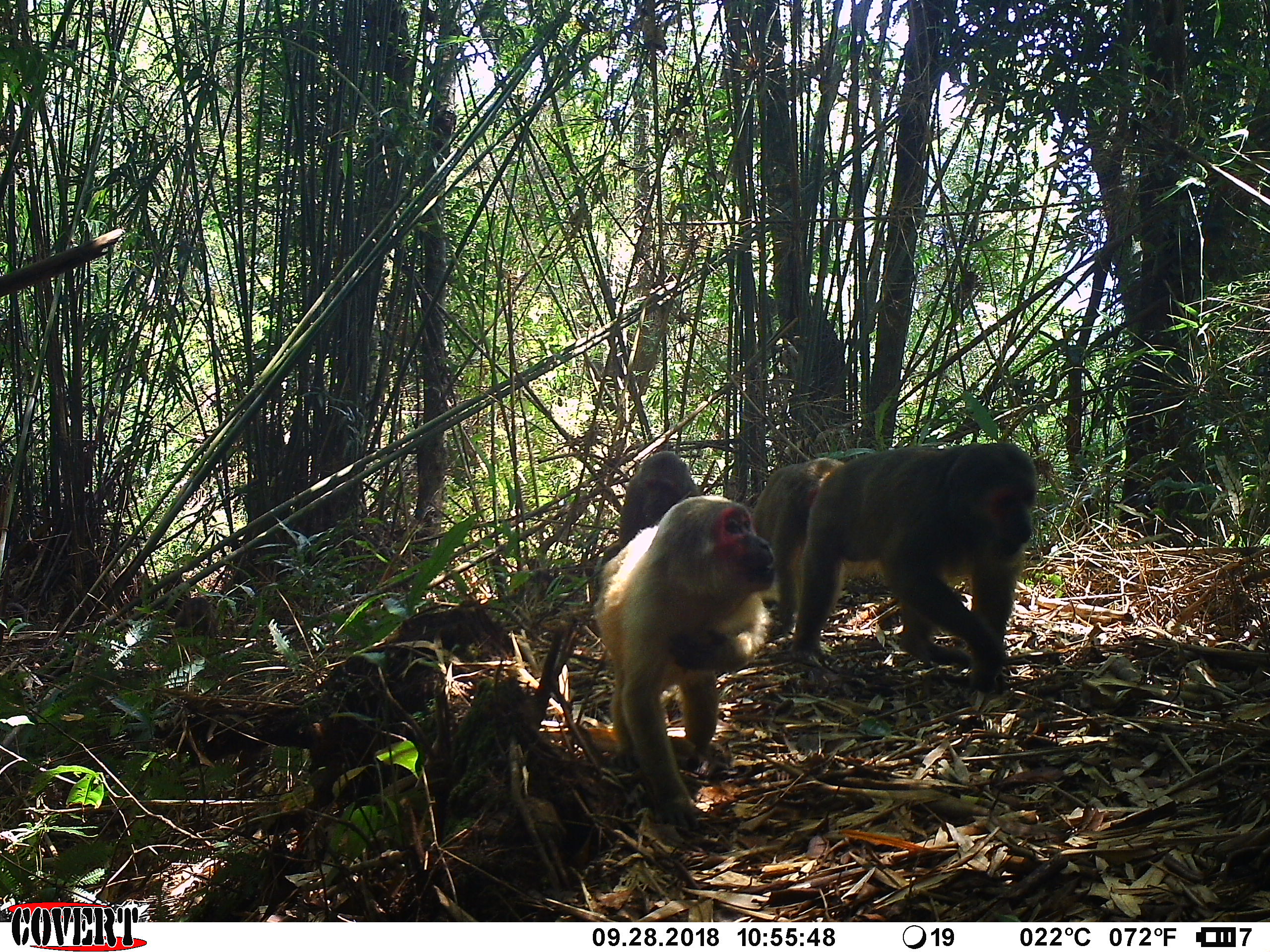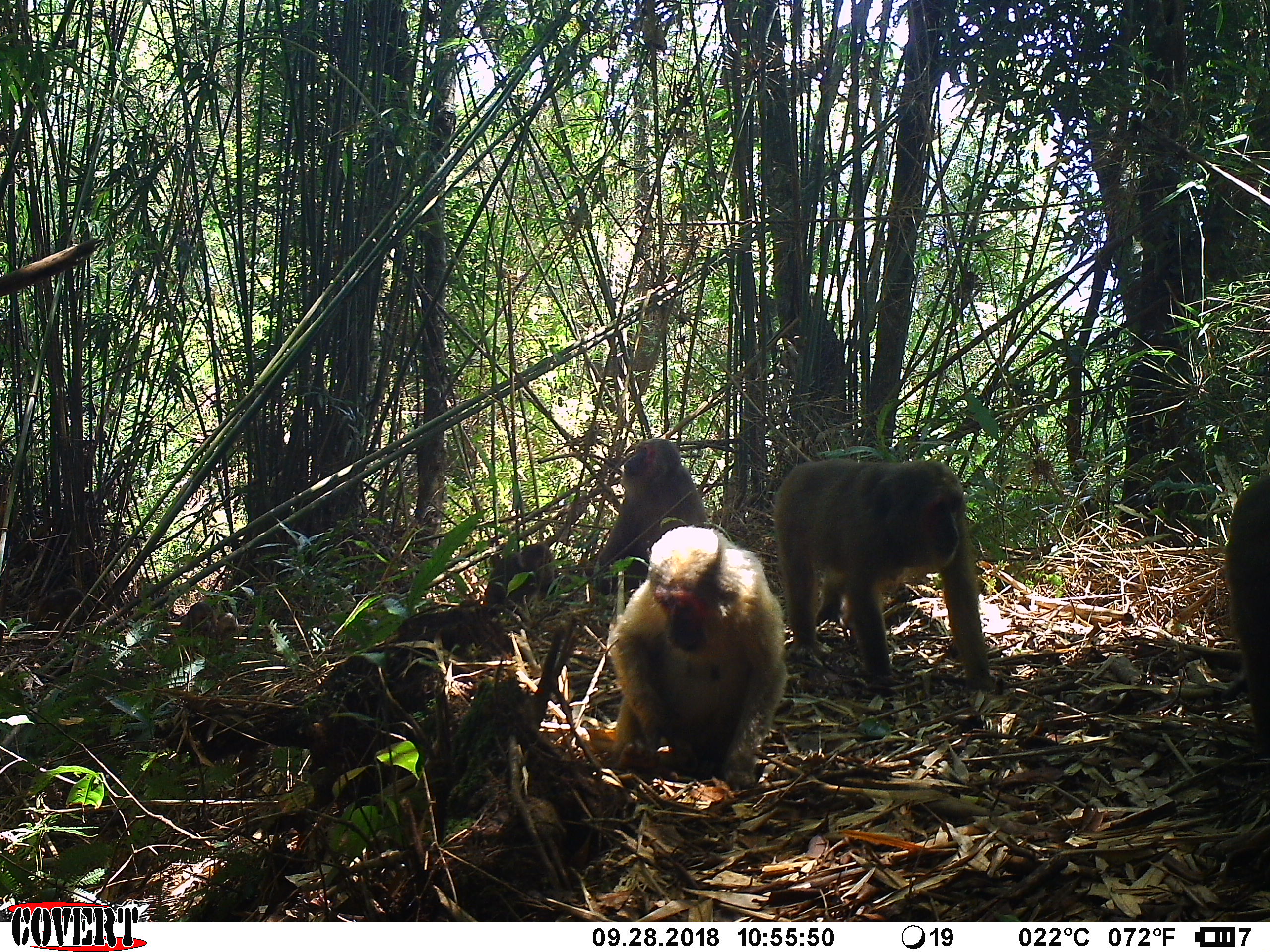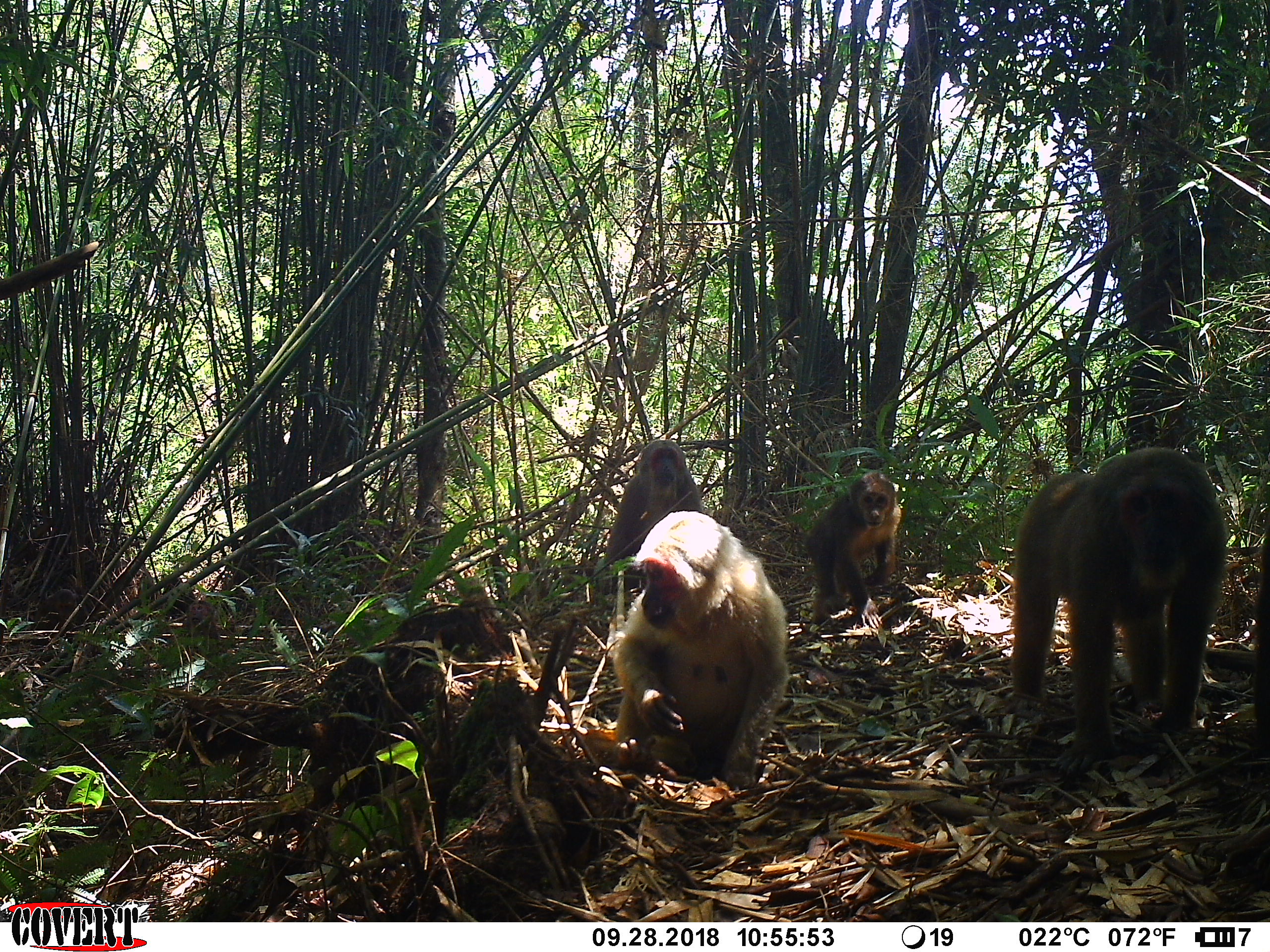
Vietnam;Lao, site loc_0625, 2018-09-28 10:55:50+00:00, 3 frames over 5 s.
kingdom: Animalia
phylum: Chordata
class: Mammalia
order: Primates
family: Cercopithecidae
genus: Macaca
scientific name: Macaca arctoides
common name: stump-tailed macaque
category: stump tailed macaque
Stump tailed macaque (stump-tailed macaque) (Macaca arctoides). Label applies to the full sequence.